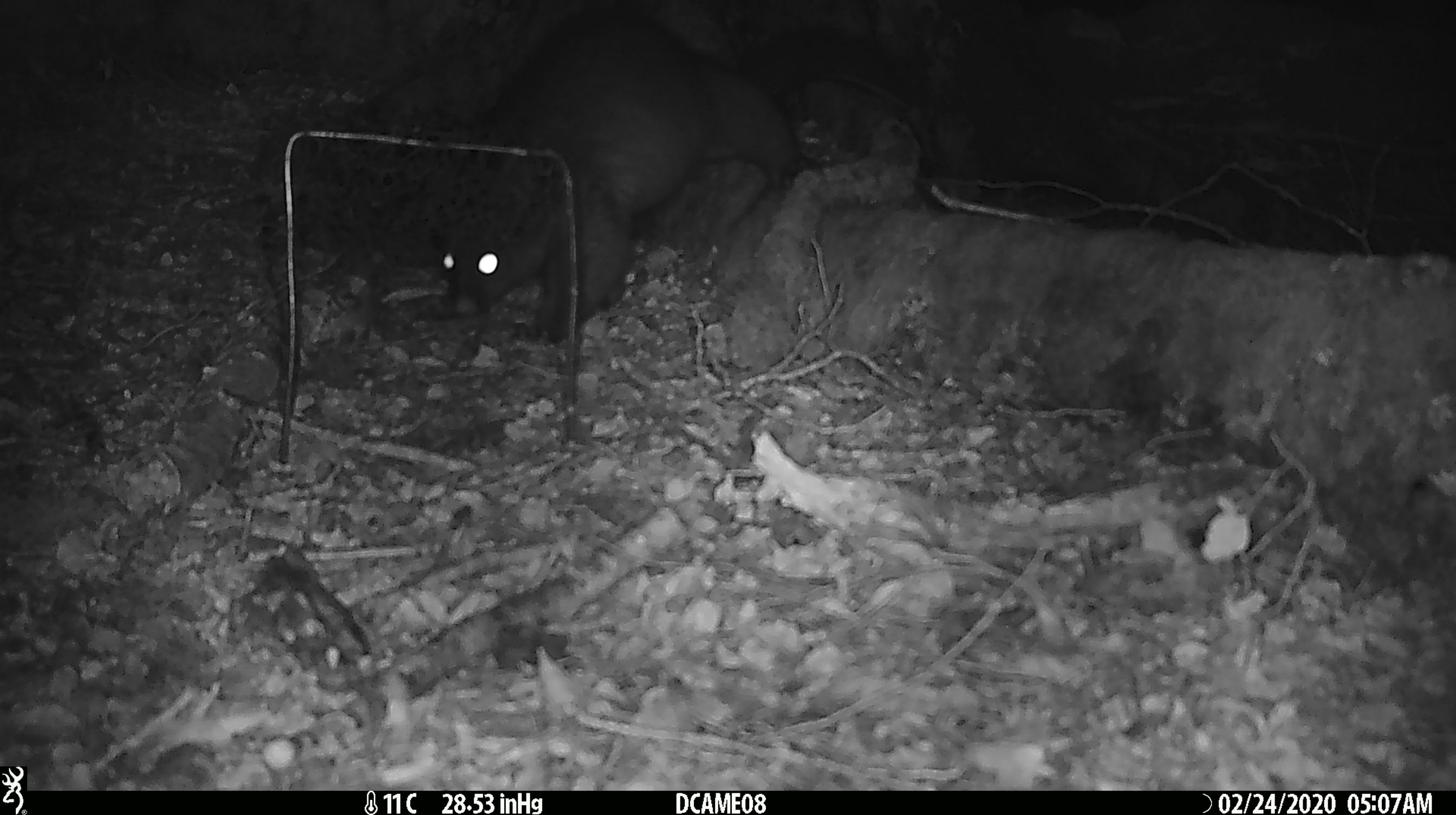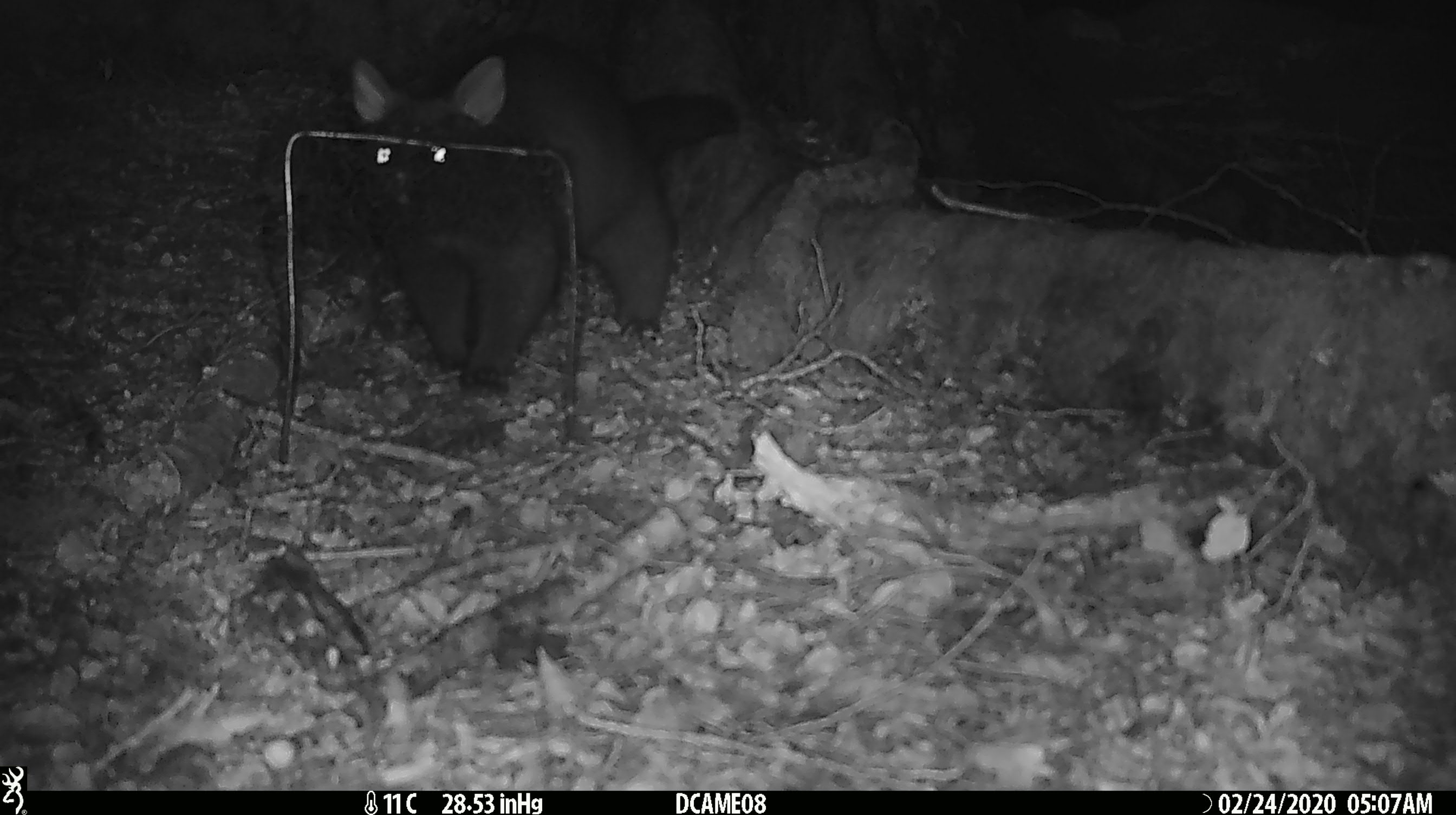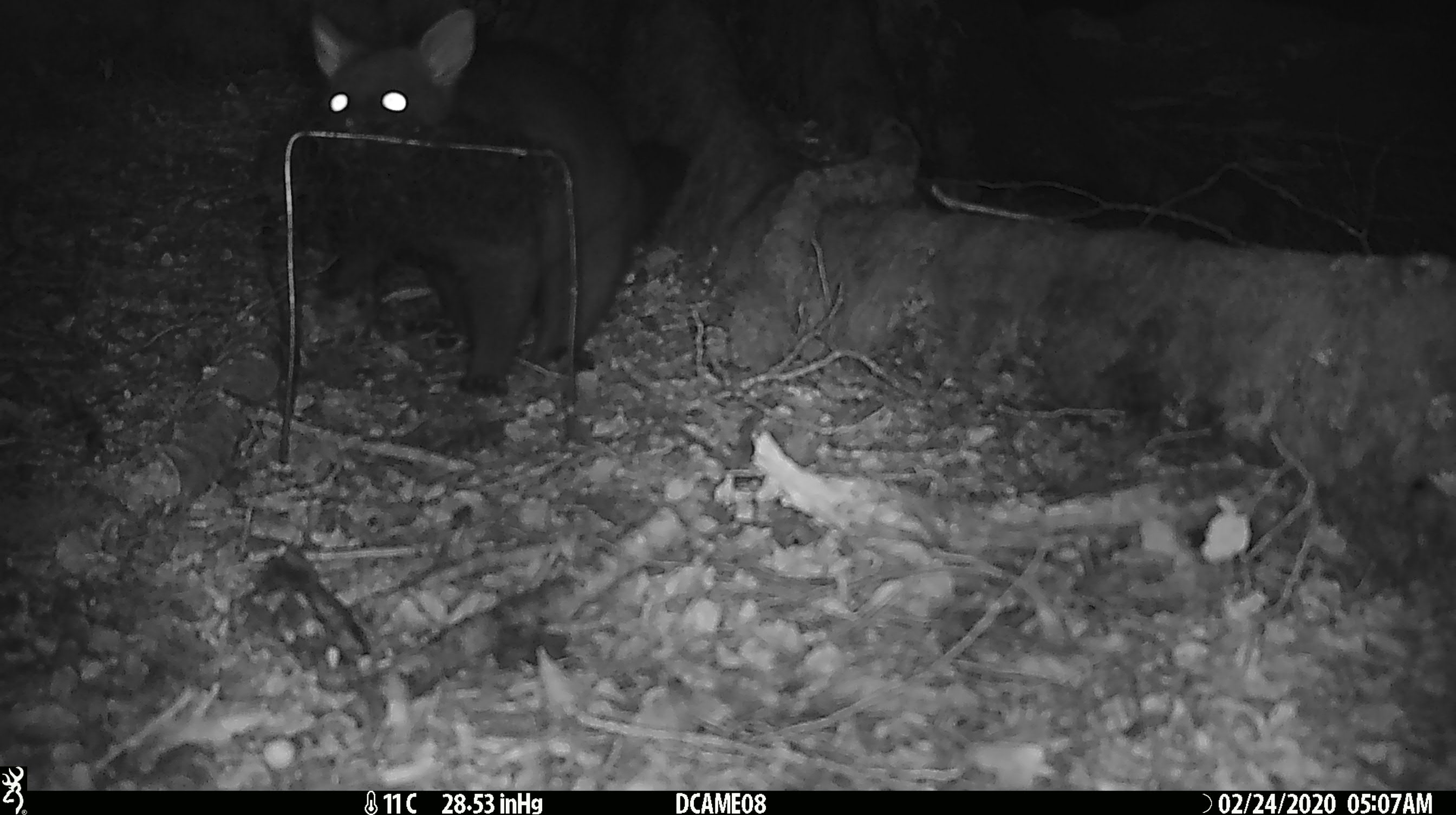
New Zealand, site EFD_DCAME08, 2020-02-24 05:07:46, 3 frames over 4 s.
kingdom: Animalia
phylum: Chordata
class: Mammalia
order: Diprotodontia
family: Phalangeridae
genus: Trichosurus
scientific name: Trichosurus vulpecula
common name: common brushtail possum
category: possum